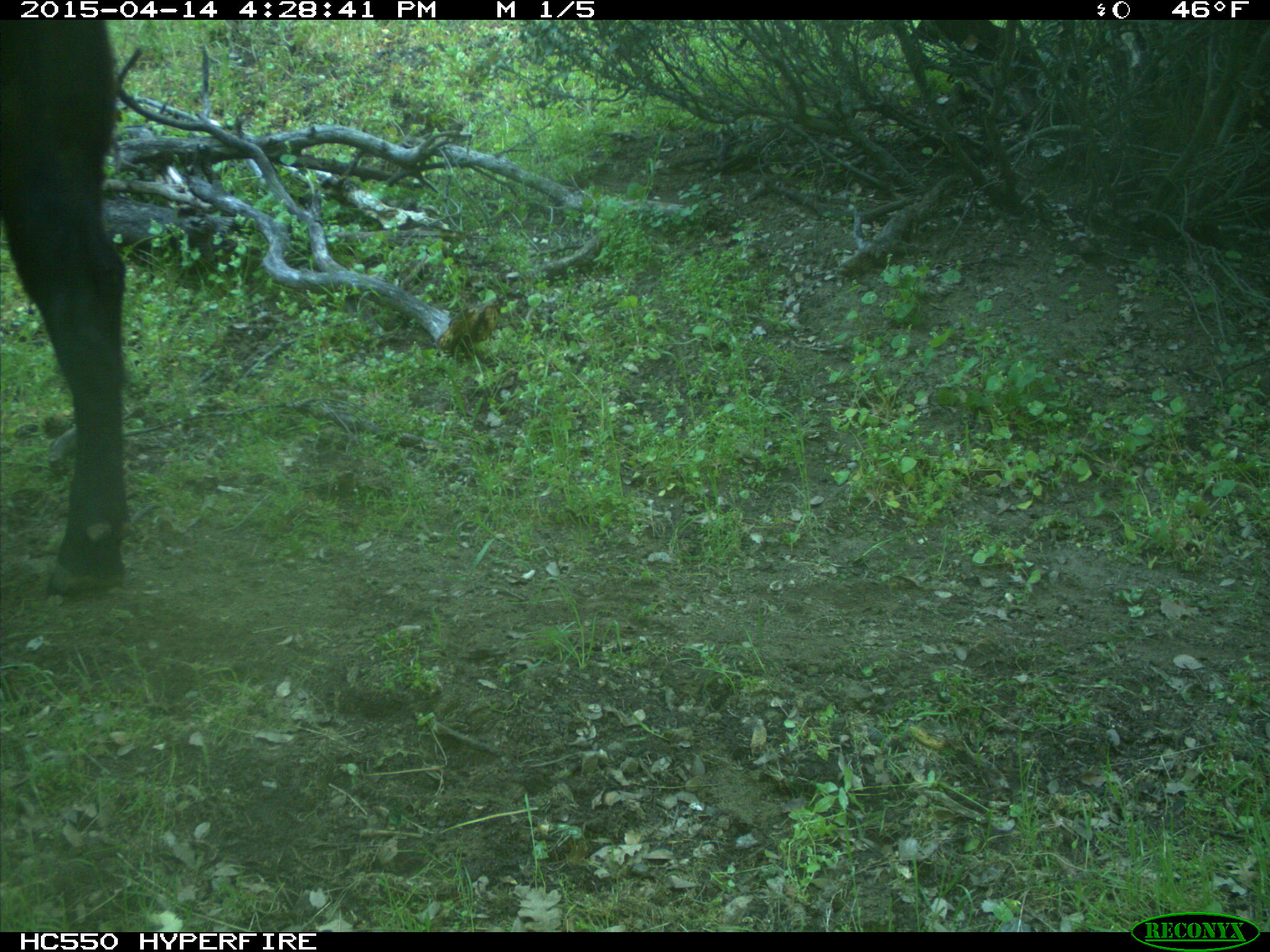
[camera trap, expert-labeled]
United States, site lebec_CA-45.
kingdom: Animalia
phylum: Chordata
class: Mammalia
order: Artiodactyla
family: Bovidae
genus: Bos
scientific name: Bos taurus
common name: domestic cow